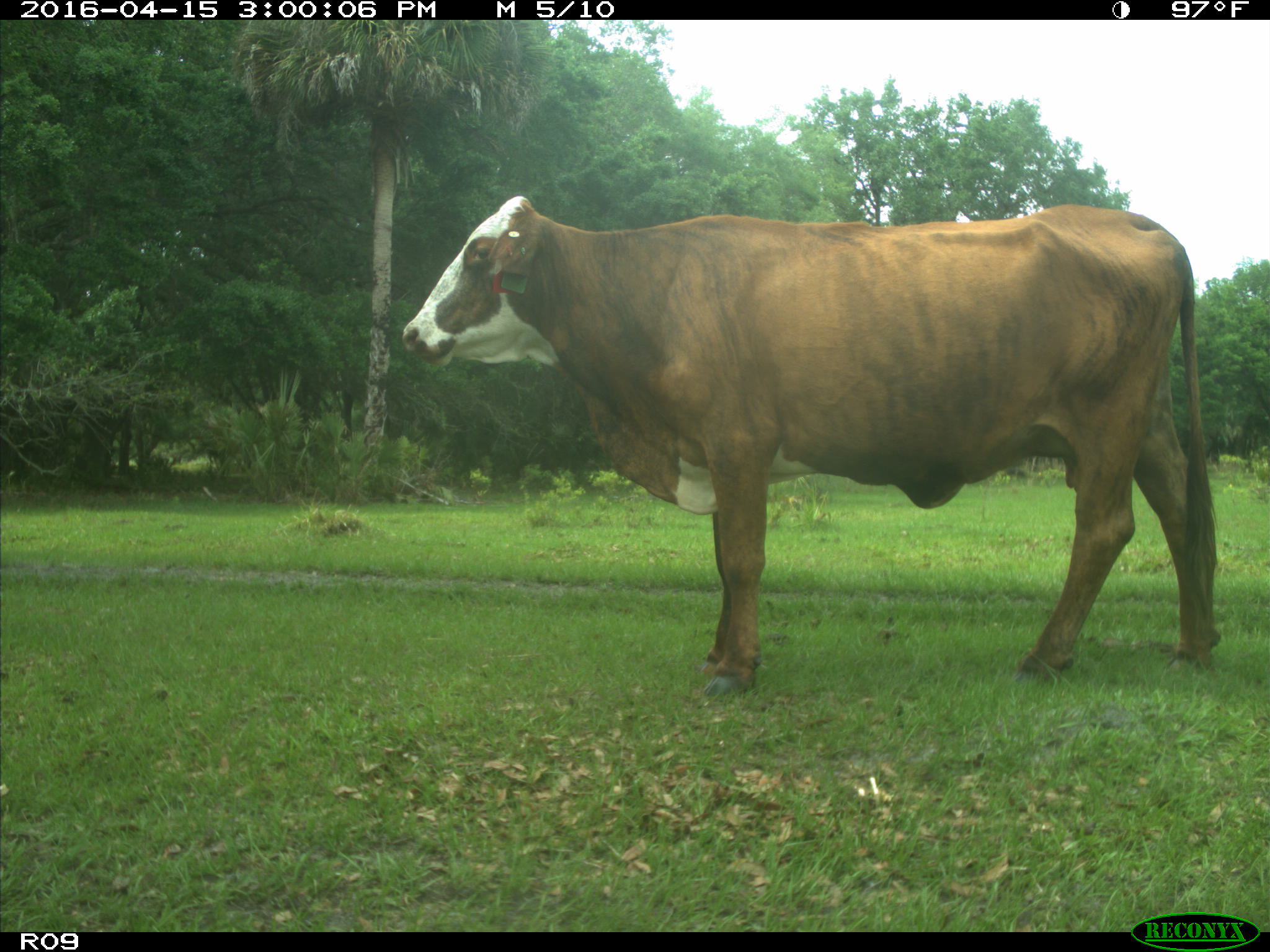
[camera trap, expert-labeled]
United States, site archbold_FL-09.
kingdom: Animalia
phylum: Chordata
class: Mammalia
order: Artiodactyla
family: Bovidae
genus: Bos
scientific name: Bos taurus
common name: domestic cow